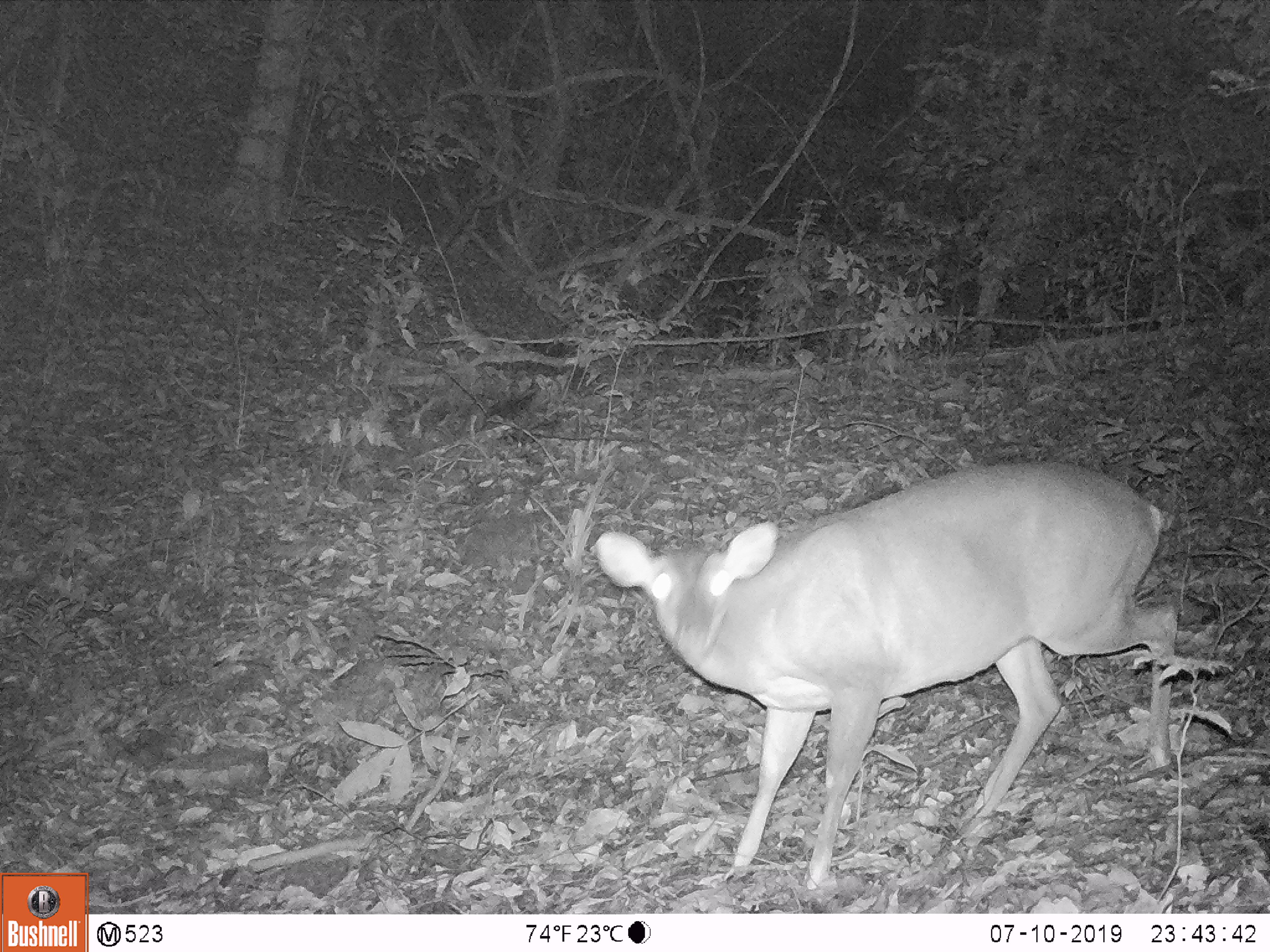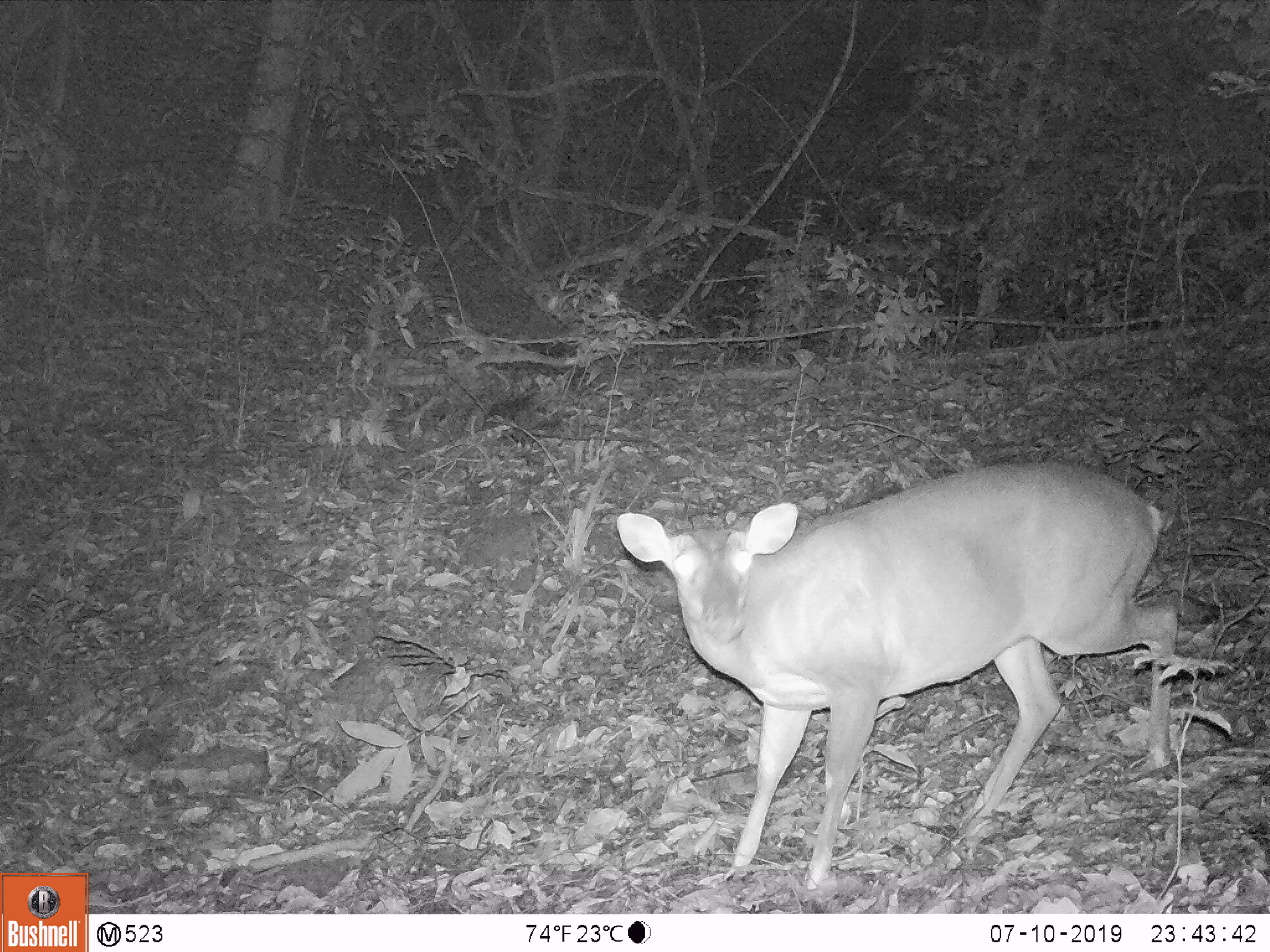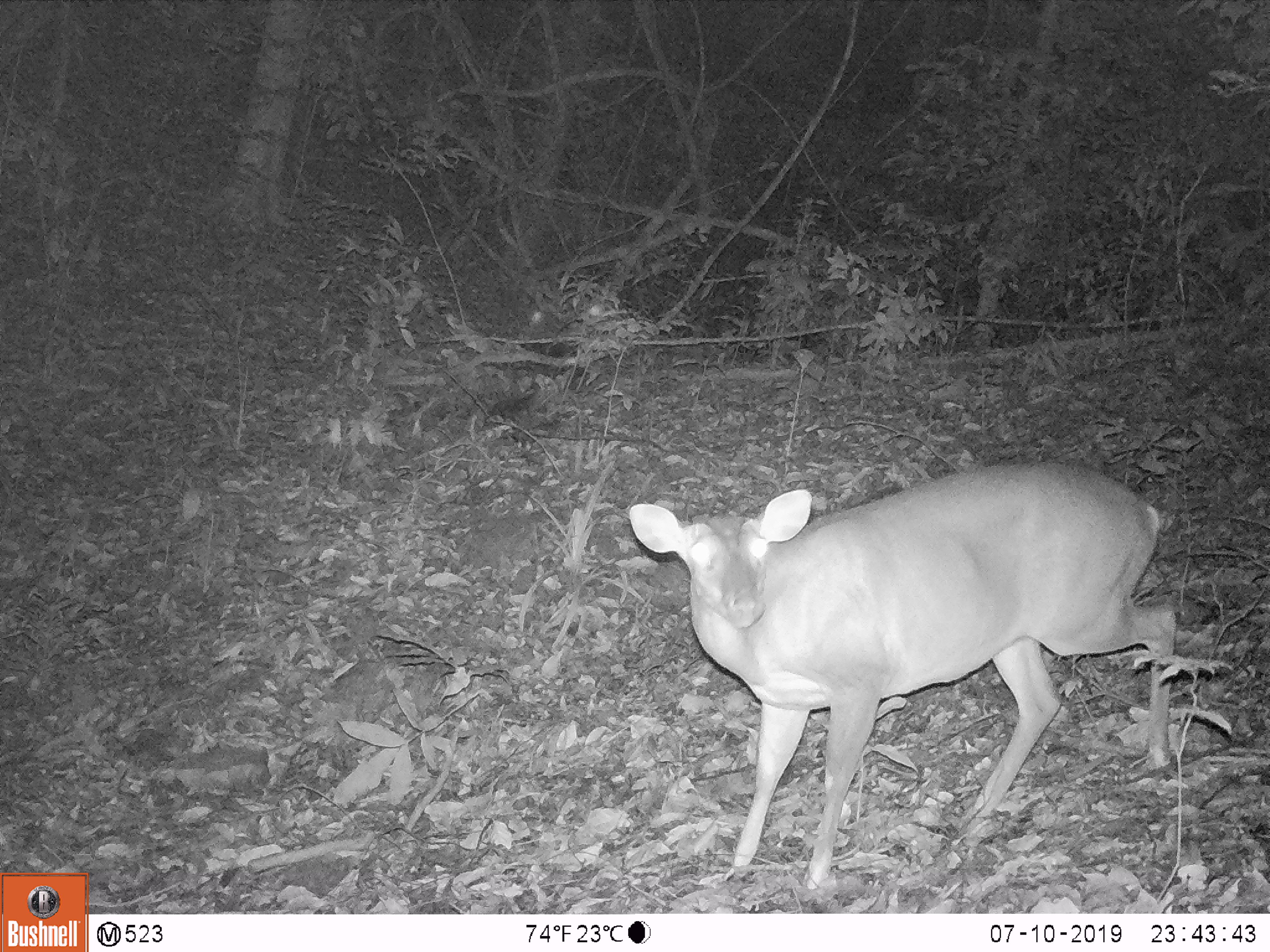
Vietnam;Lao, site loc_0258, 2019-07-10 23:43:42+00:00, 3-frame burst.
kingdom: Animalia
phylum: Chordata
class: Mammalia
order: Artiodactyla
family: Cervidae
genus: Muntiacus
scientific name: Muntiacus vuquangensis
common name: large-antlered muntjac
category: large antlered muntjac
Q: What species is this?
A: Large antlered muntjac (large-antlered muntjac) (Muntiacus vuquangensis).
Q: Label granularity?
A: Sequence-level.